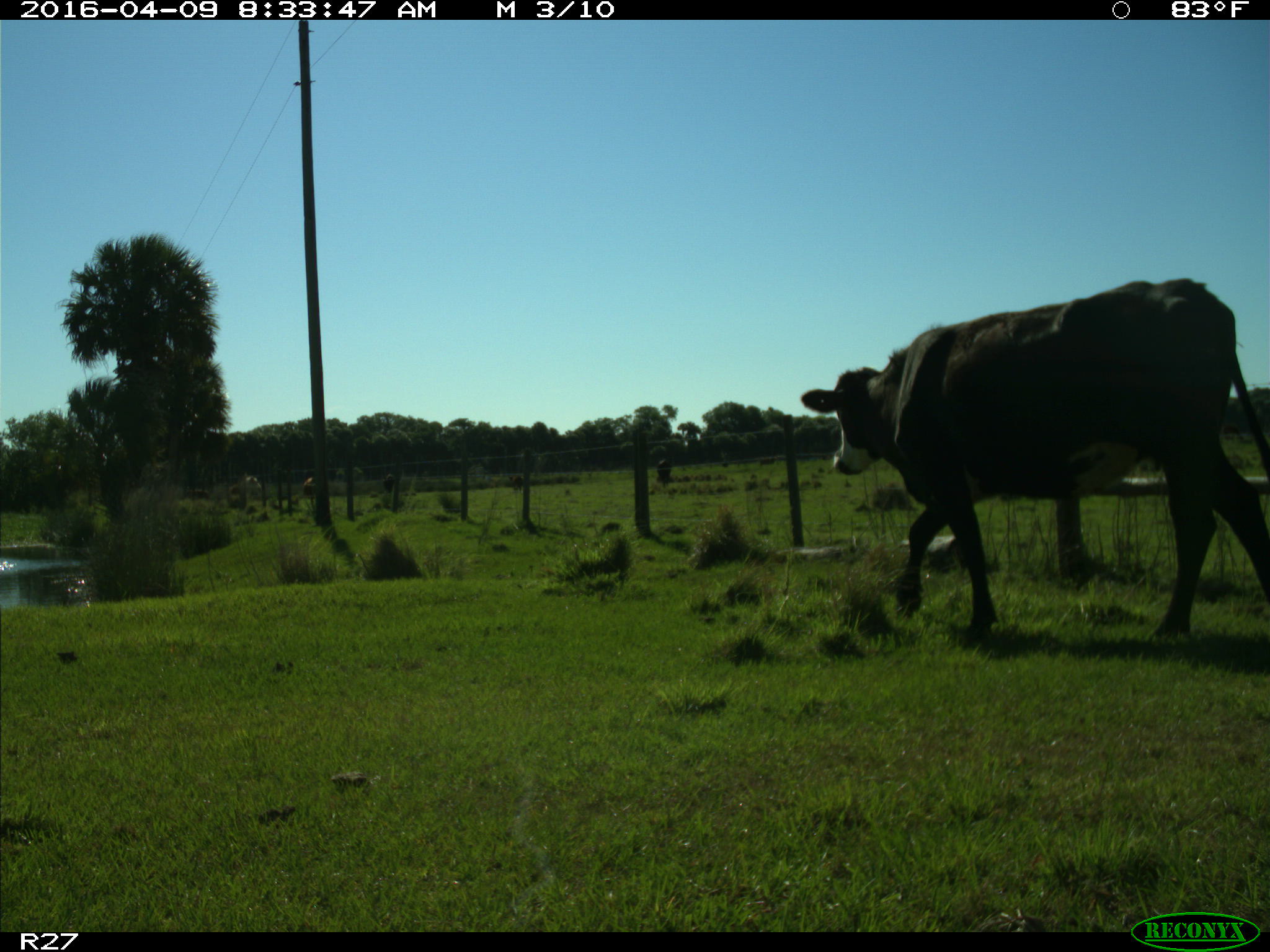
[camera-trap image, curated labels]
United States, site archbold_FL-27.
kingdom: Animalia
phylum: Chordata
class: Mammalia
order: Artiodactyla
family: Bovidae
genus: Bos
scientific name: Bos taurus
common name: domestic cow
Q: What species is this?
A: Bos taurus (domestic cow).